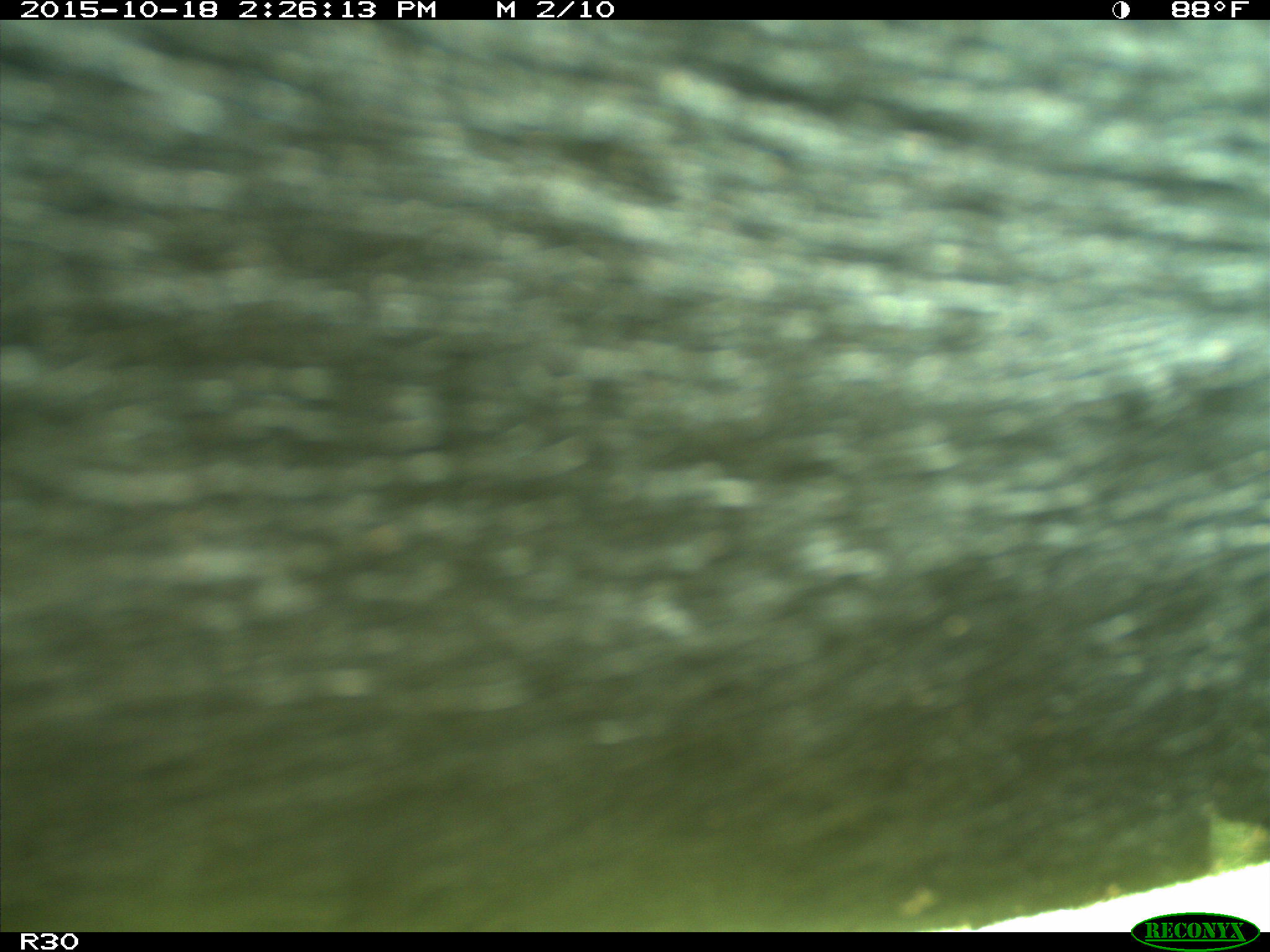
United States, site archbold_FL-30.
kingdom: Animalia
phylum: Chordata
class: Mammalia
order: Artiodactyla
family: Bovidae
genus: Bos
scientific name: Bos taurus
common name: domestic cow